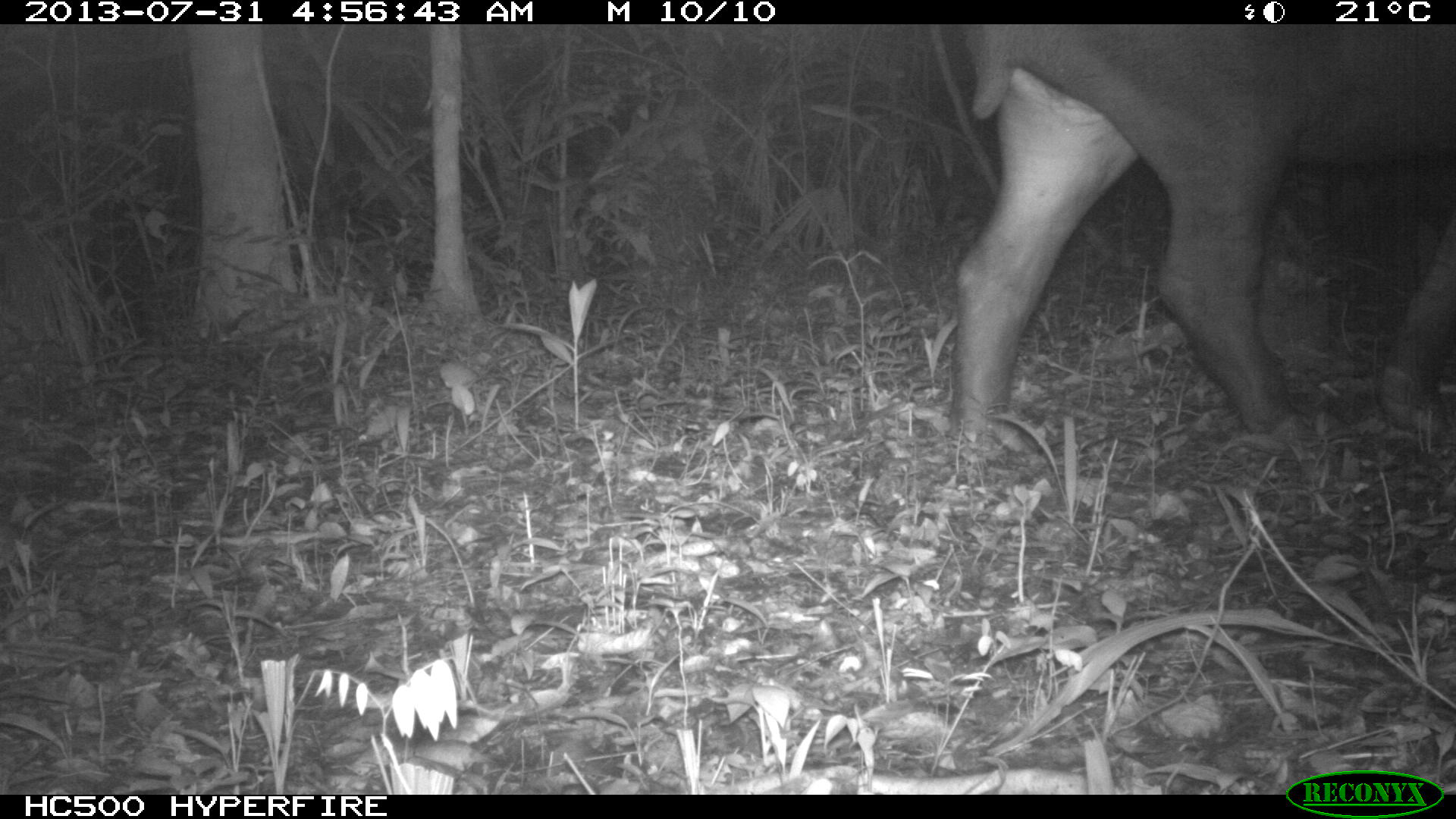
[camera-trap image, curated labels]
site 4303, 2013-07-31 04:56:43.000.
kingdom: Animalia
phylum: Chordata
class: Mammalia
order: Perissodactyla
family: Tapiridae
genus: Tapirus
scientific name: Tapirus bairdii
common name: baird's tapir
Tapirus bairdii (baird's tapir), count 1.